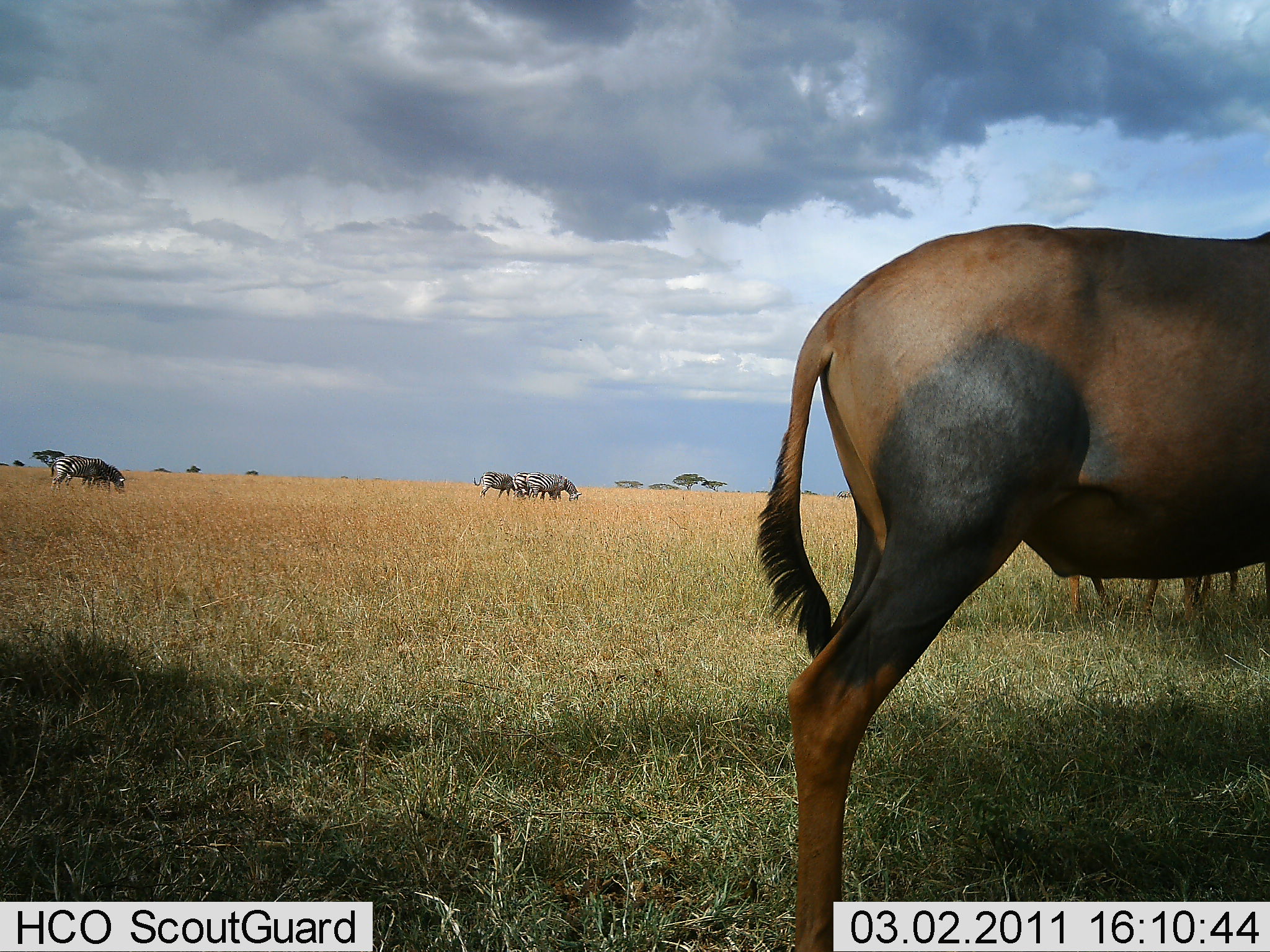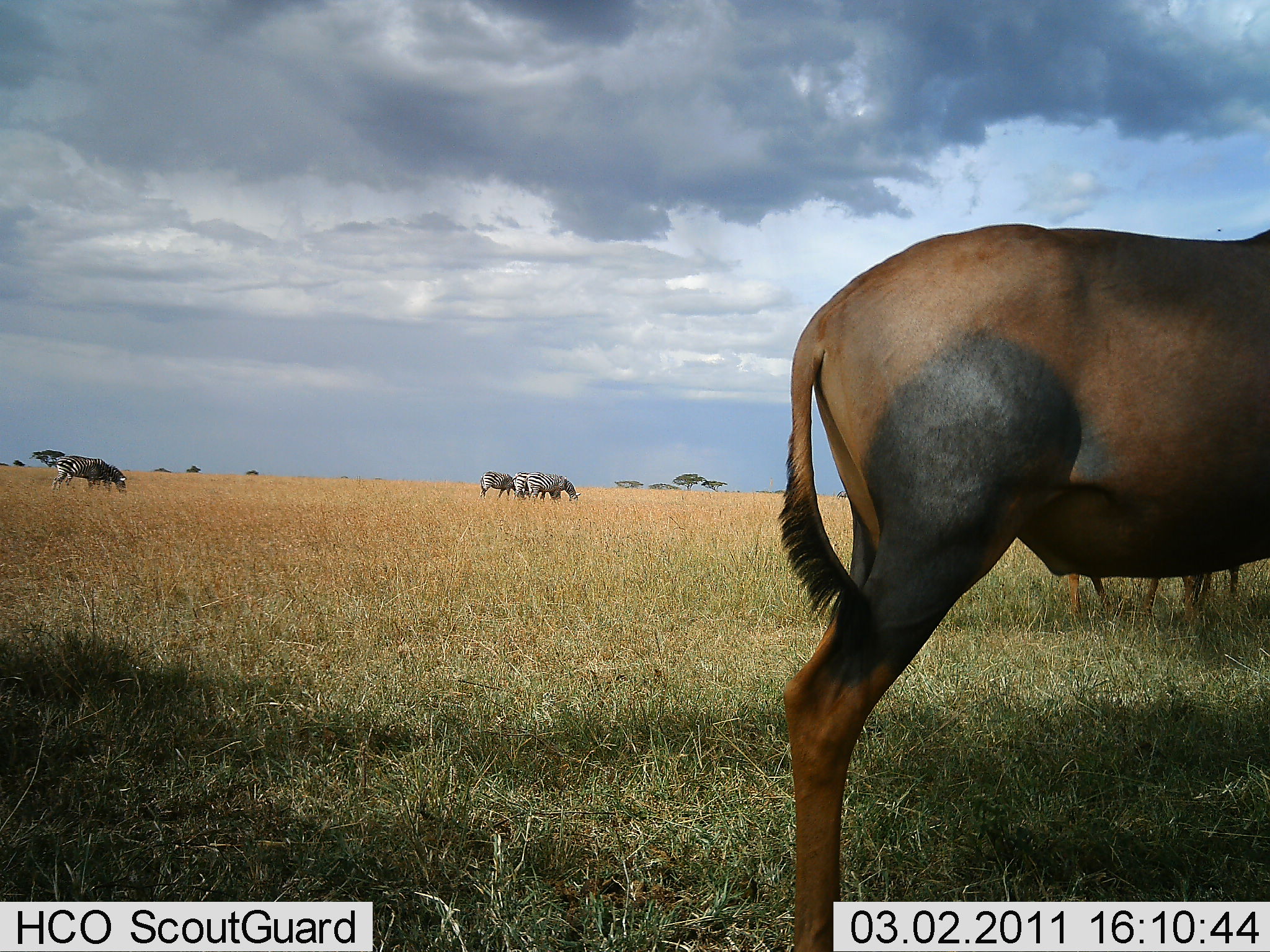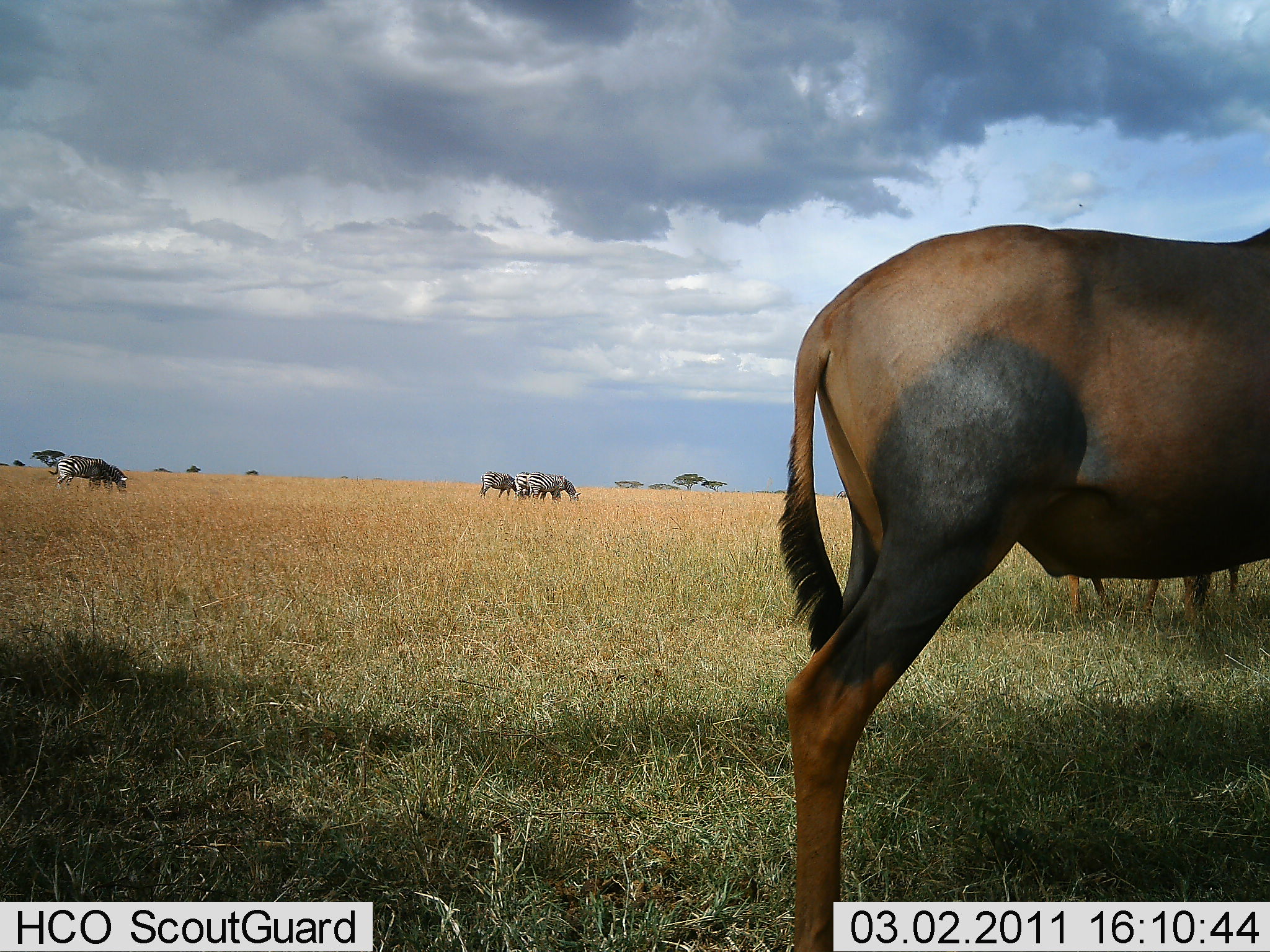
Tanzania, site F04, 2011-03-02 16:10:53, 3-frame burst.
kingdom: Animalia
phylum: Chordata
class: Mammalia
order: Artiodactyla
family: Bovidae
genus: Damaliscus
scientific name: Damaliscus lunatus jimela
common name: topi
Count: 2.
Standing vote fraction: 100%.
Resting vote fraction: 0%.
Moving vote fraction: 0%.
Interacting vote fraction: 0%.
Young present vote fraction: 0%.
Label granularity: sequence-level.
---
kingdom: Animalia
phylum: Chordata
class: Mammalia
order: Perissodactyla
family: Equidae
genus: Equus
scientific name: Equus quagga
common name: plains zebra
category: zebra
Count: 4.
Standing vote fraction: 18%.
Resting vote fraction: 0%.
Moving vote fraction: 9%.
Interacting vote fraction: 0%.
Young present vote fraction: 0%.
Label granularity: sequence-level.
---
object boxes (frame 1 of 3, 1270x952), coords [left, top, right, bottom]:
animal: [755, 224, 1269, 952]; [49, 455, 128, 497]; [526, 471, 583, 510]; [65, 459, 115, 493]; [472, 471, 525, 503]; [512, 470, 561, 502]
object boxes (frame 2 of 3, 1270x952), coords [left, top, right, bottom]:
animal: [781, 221, 1270, 950]; [50, 455, 128, 496]; [523, 473, 582, 509]; [510, 472, 563, 509]; [478, 470, 524, 503]; [66, 464, 114, 492]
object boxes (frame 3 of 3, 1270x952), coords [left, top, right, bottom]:
animal: [773, 219, 1269, 952]; [48, 456, 130, 497]; [526, 472, 580, 509]; [512, 470, 564, 506]; [478, 471, 527, 504]; [71, 460, 116, 494]